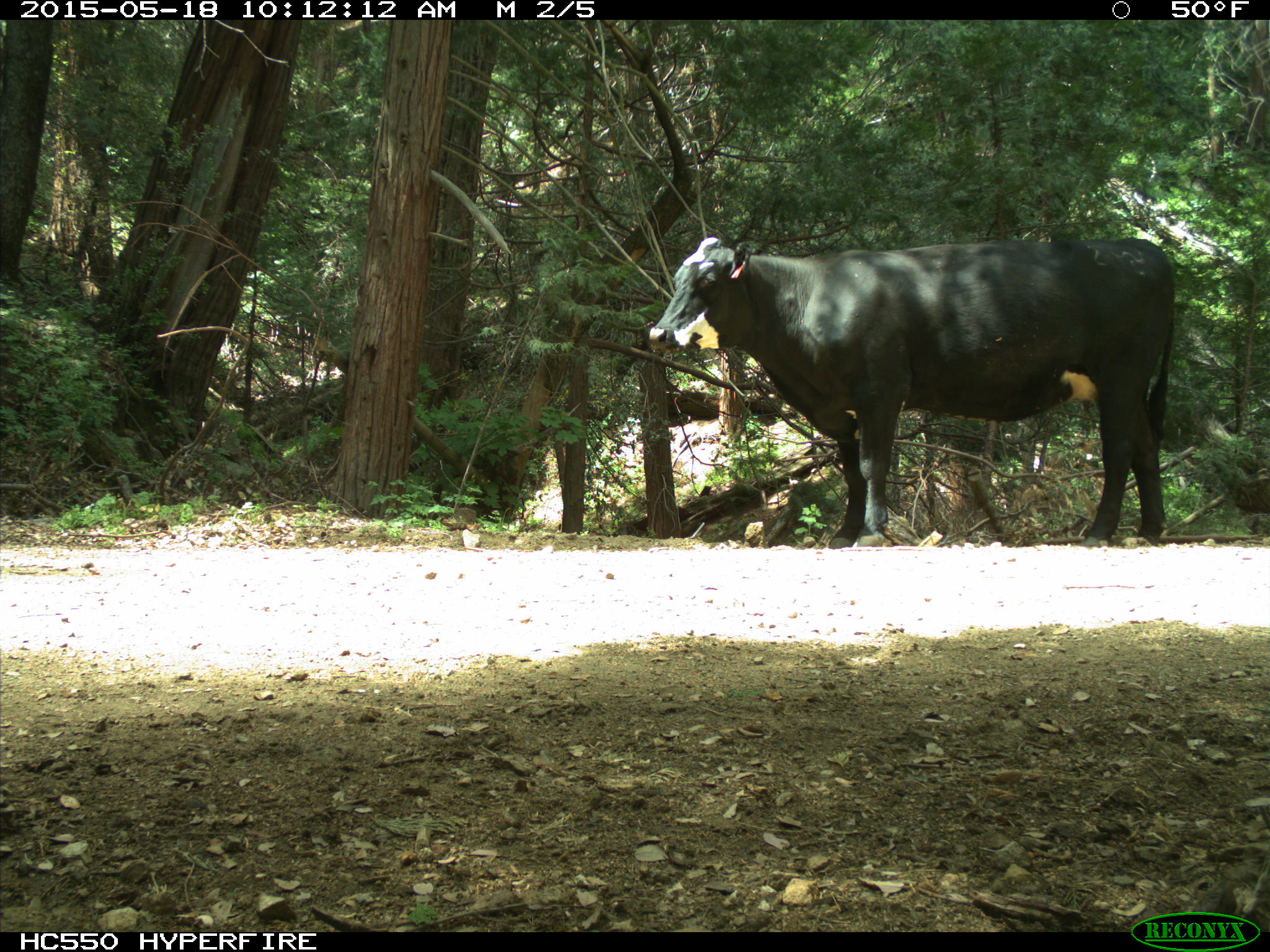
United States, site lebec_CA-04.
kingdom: Animalia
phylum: Chordata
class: Mammalia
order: Artiodactyla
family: Bovidae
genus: Bos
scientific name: Bos taurus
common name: domestic cow